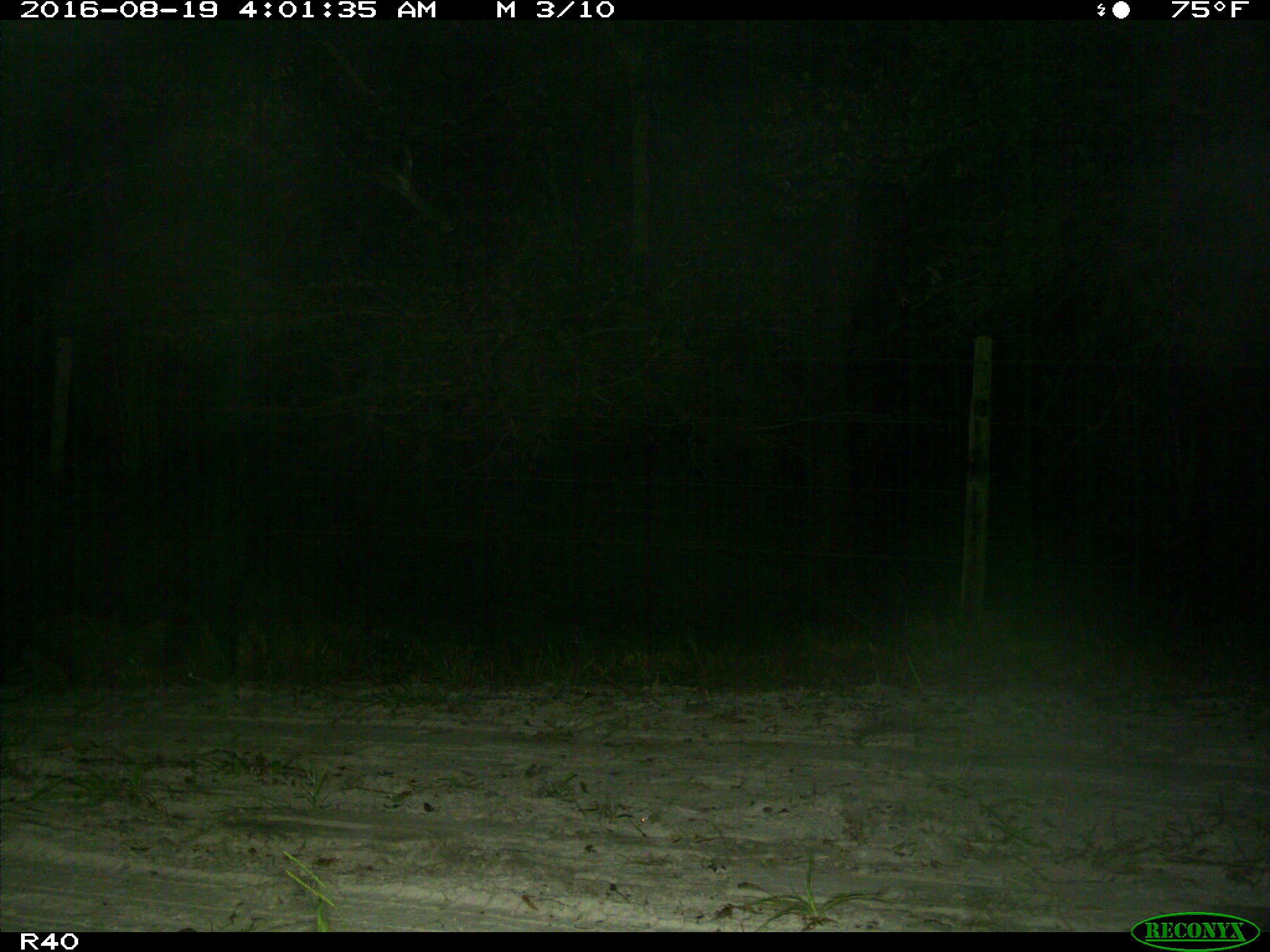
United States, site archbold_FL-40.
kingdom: Animalia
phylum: Chordata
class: Mammalia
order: Artiodactyla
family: Suidae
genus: Sus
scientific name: Sus scrofa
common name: wild boar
Sus scrofa (wild boar).